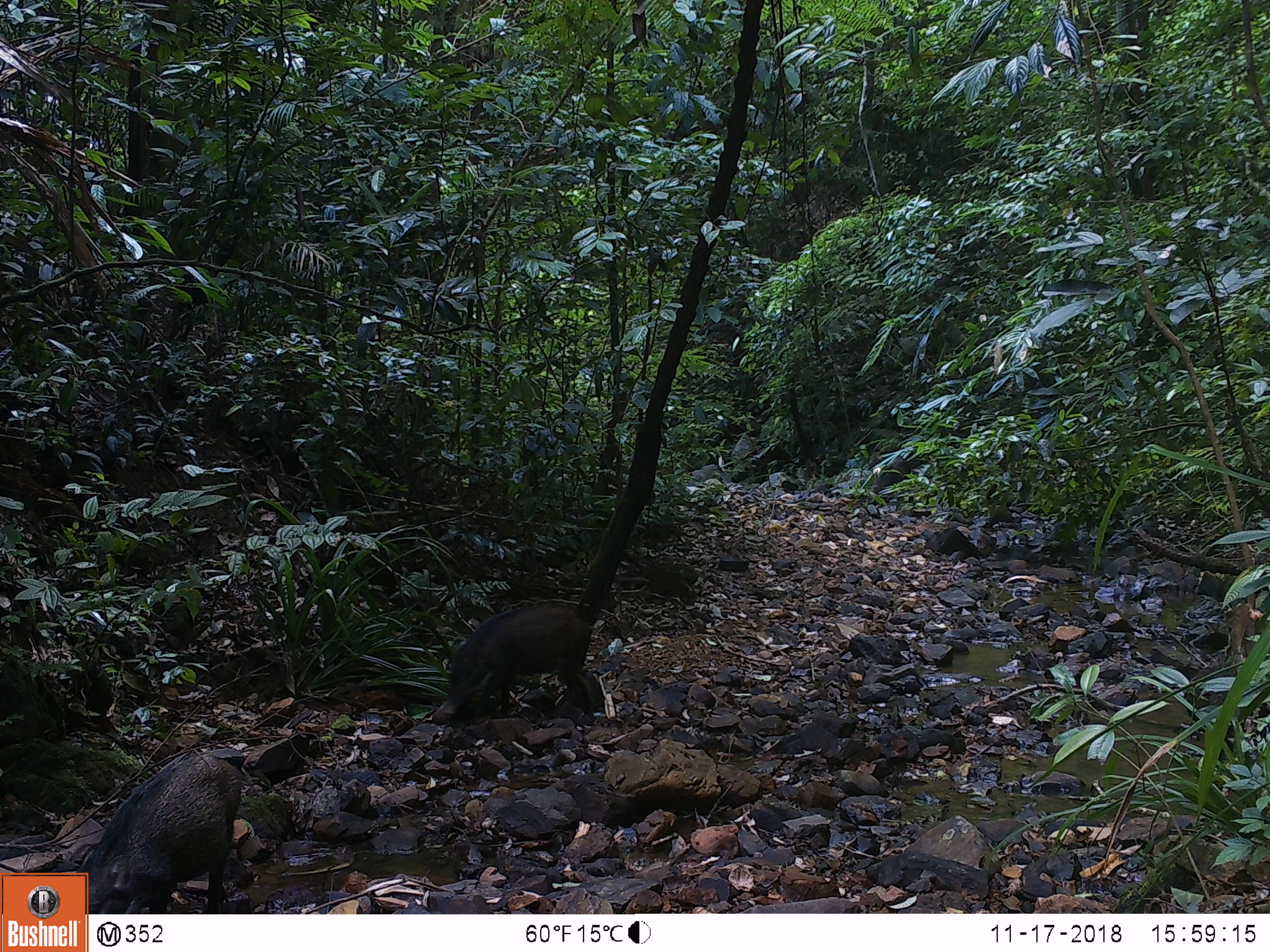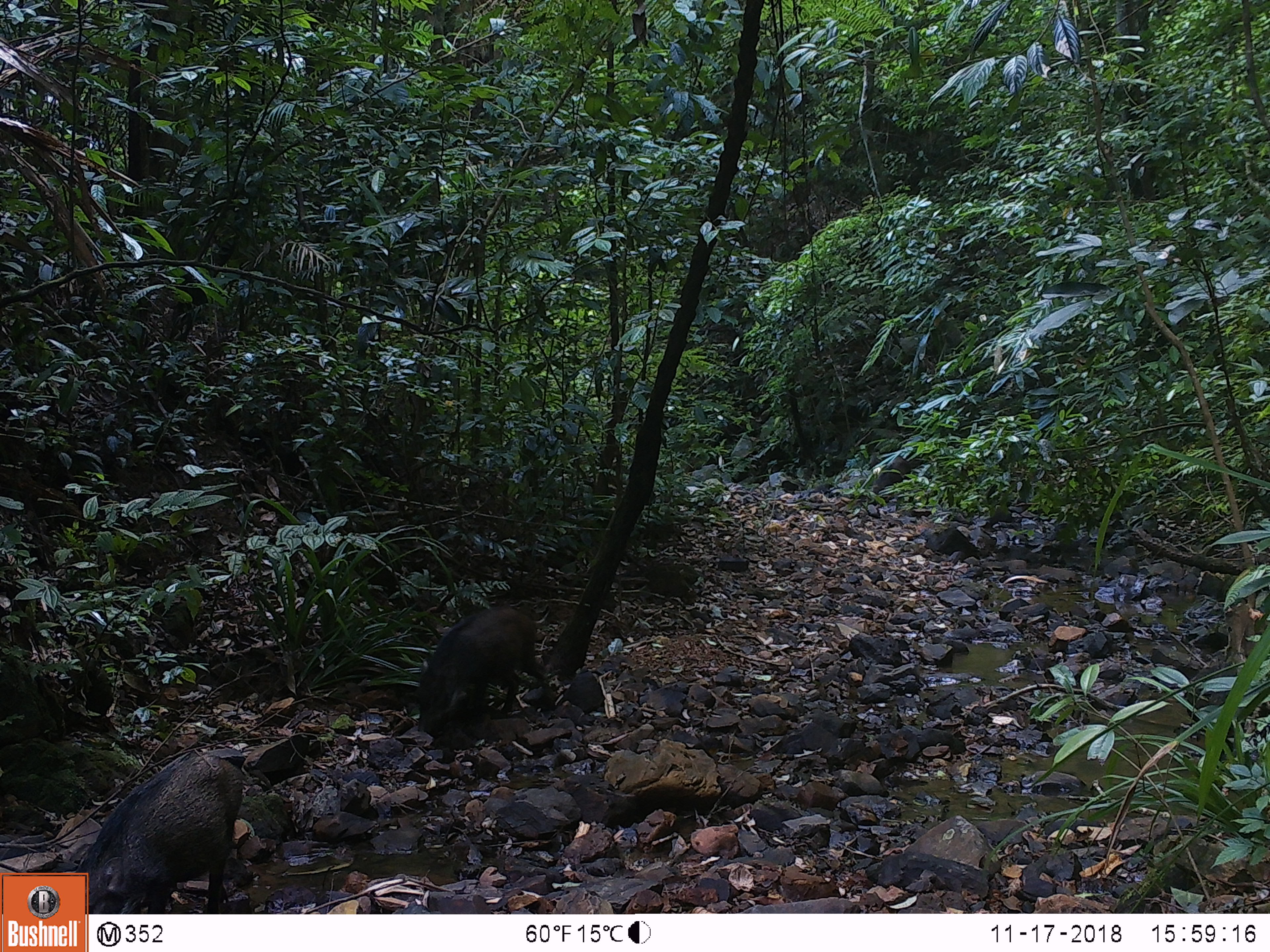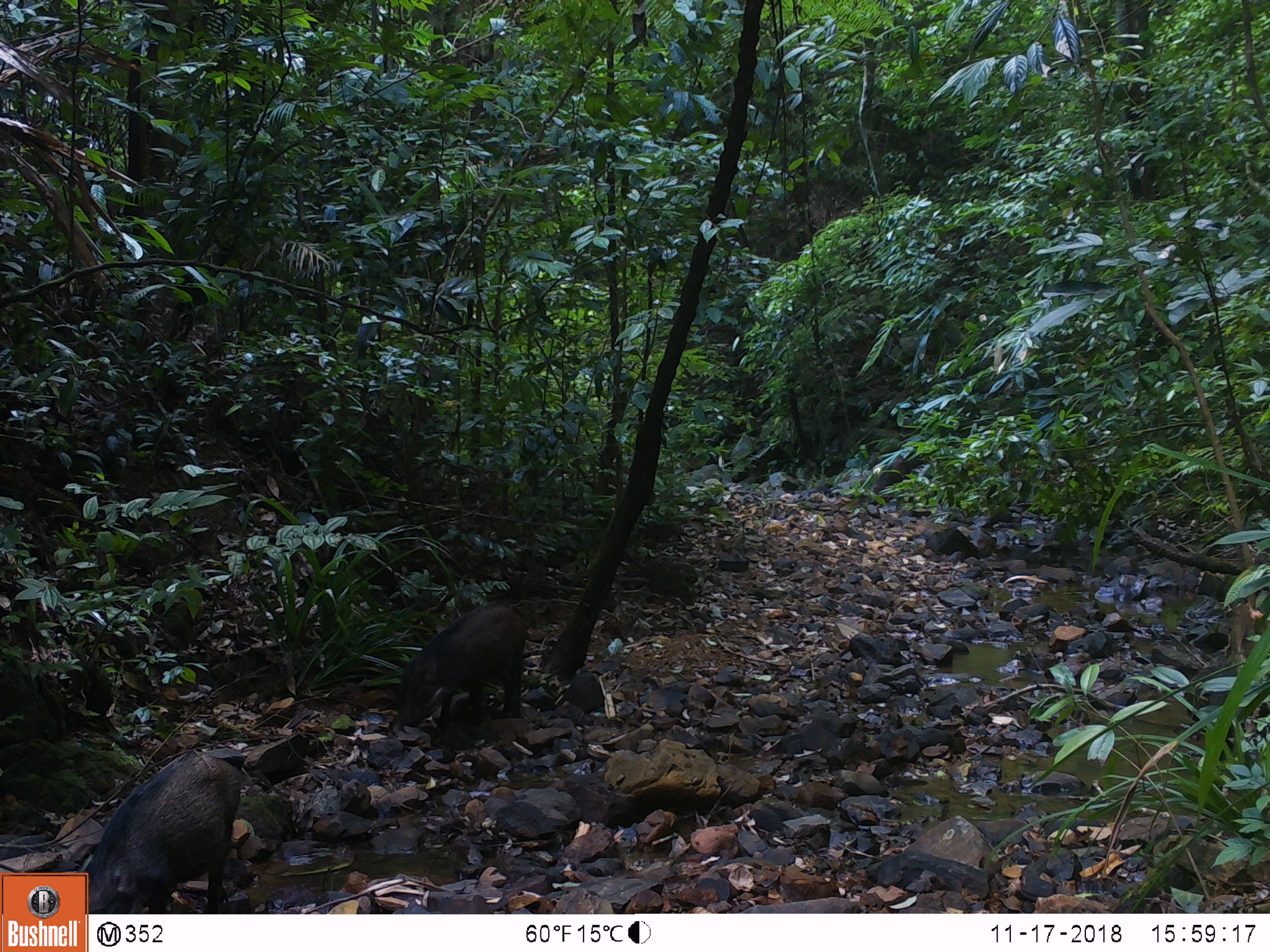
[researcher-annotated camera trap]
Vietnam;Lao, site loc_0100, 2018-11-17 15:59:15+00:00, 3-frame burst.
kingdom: Animalia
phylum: Chordata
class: Mammalia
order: Artiodactyla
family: Suidae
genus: Sus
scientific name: Sus scrofa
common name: eurasian wild pig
Eurasian wild pig (Sus scrofa). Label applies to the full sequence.